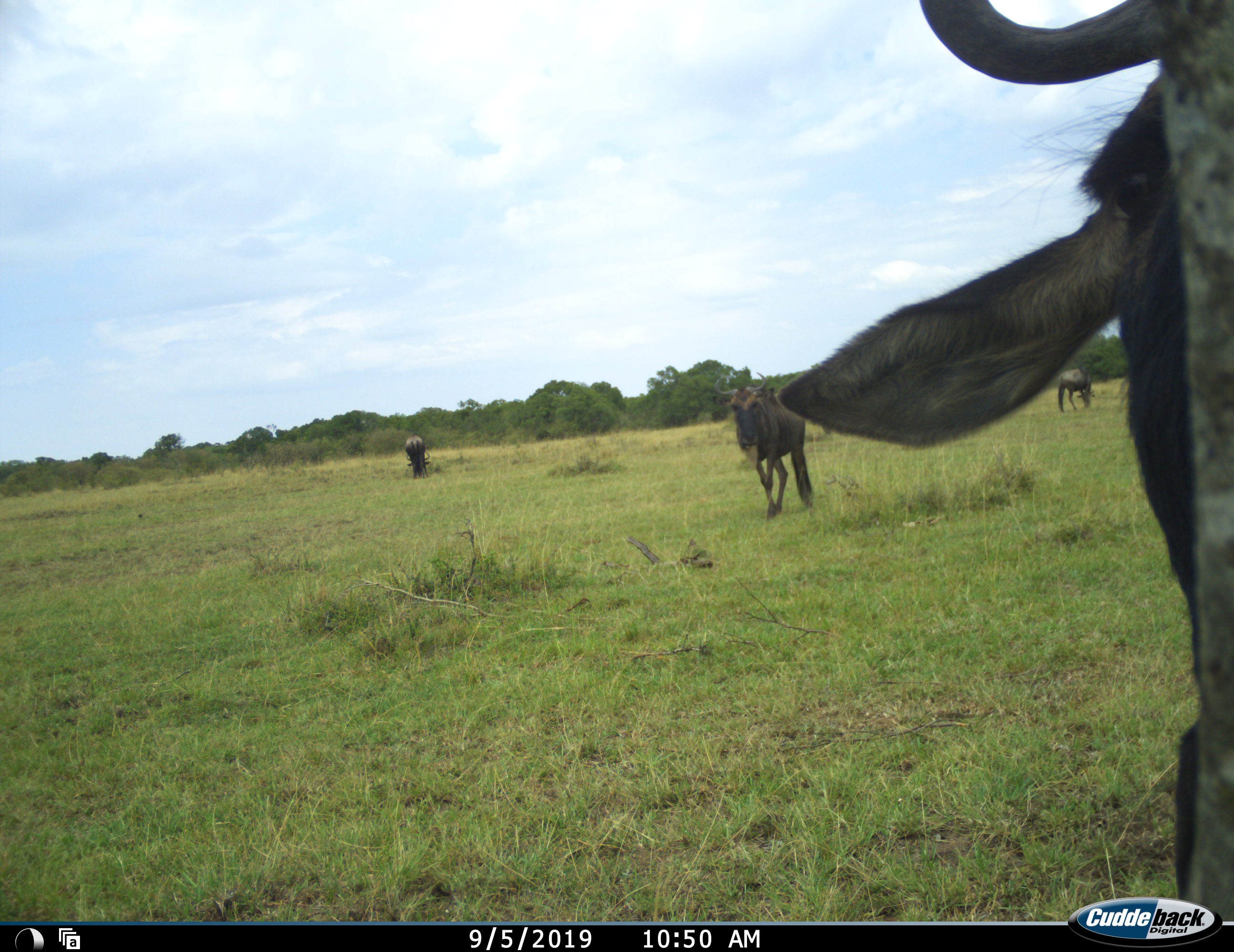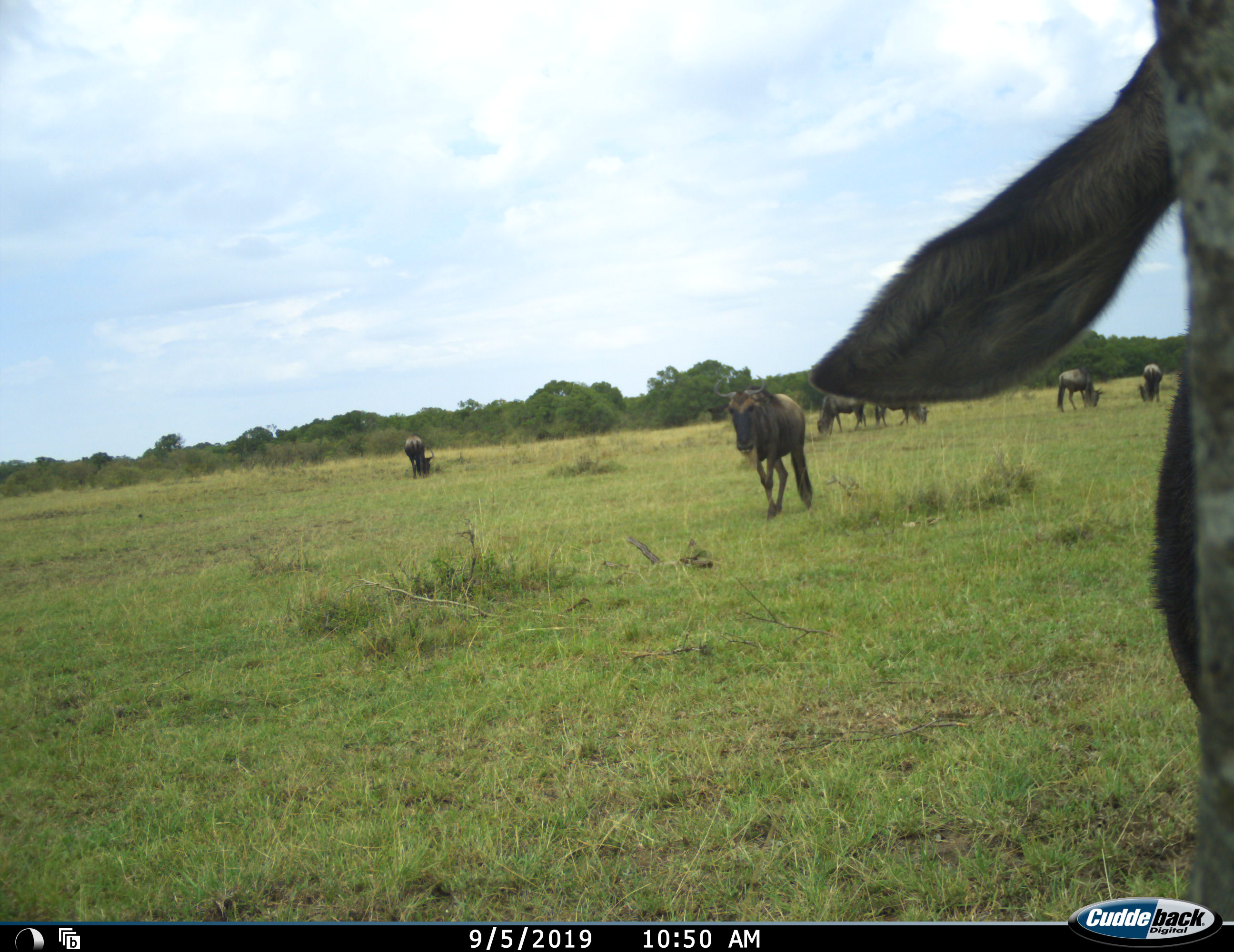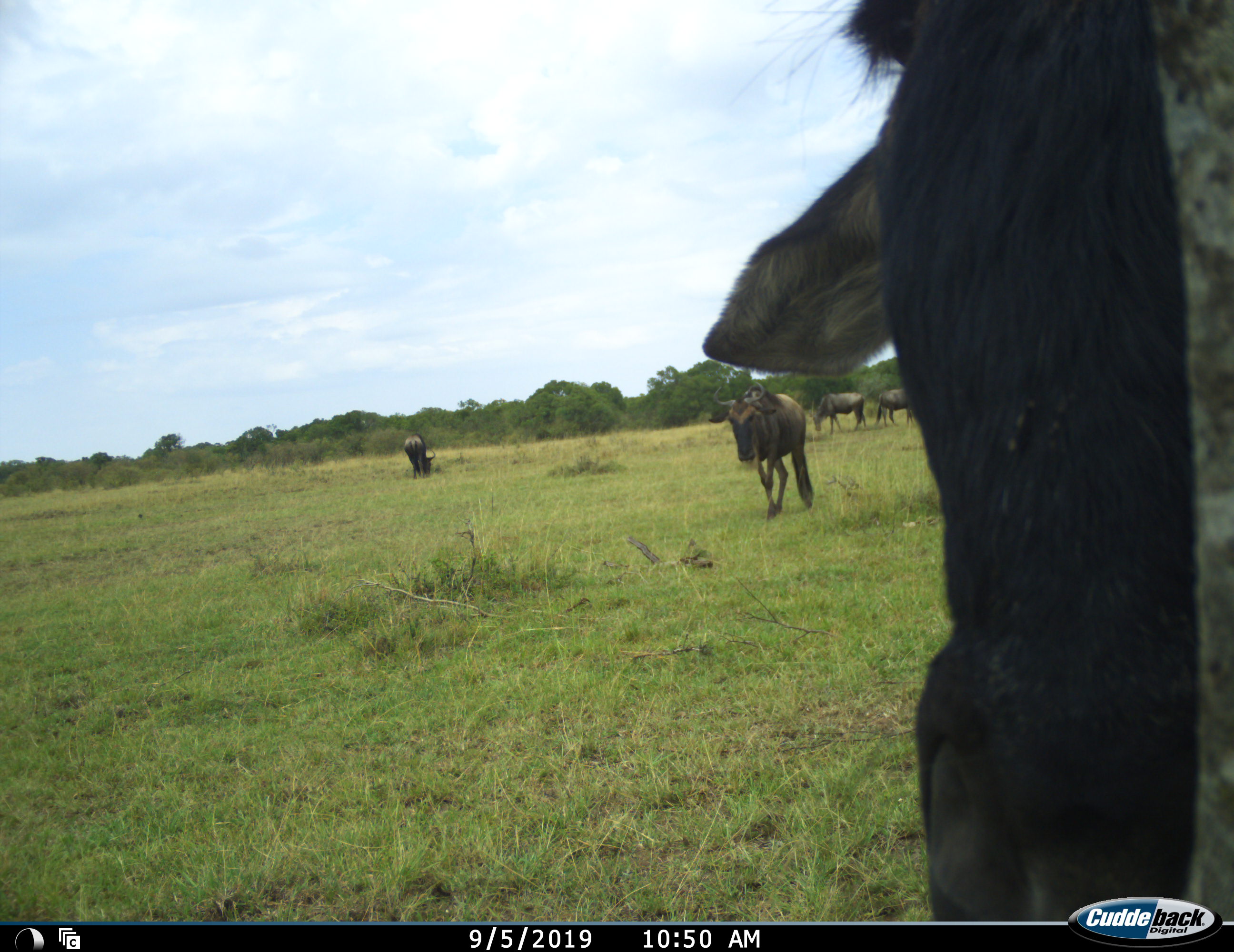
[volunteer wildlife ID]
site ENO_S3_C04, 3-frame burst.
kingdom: Animalia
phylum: Chordata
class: Mammalia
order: Artiodactyla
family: Bovidae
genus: Connochaetes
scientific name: Connochaetes taurinus taurinus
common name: blue wildebeest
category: wildebeestblue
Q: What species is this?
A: Wildebeestblue (blue wildebeest) (Connochaetes taurinus taurinus).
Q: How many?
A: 7.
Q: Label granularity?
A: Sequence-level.